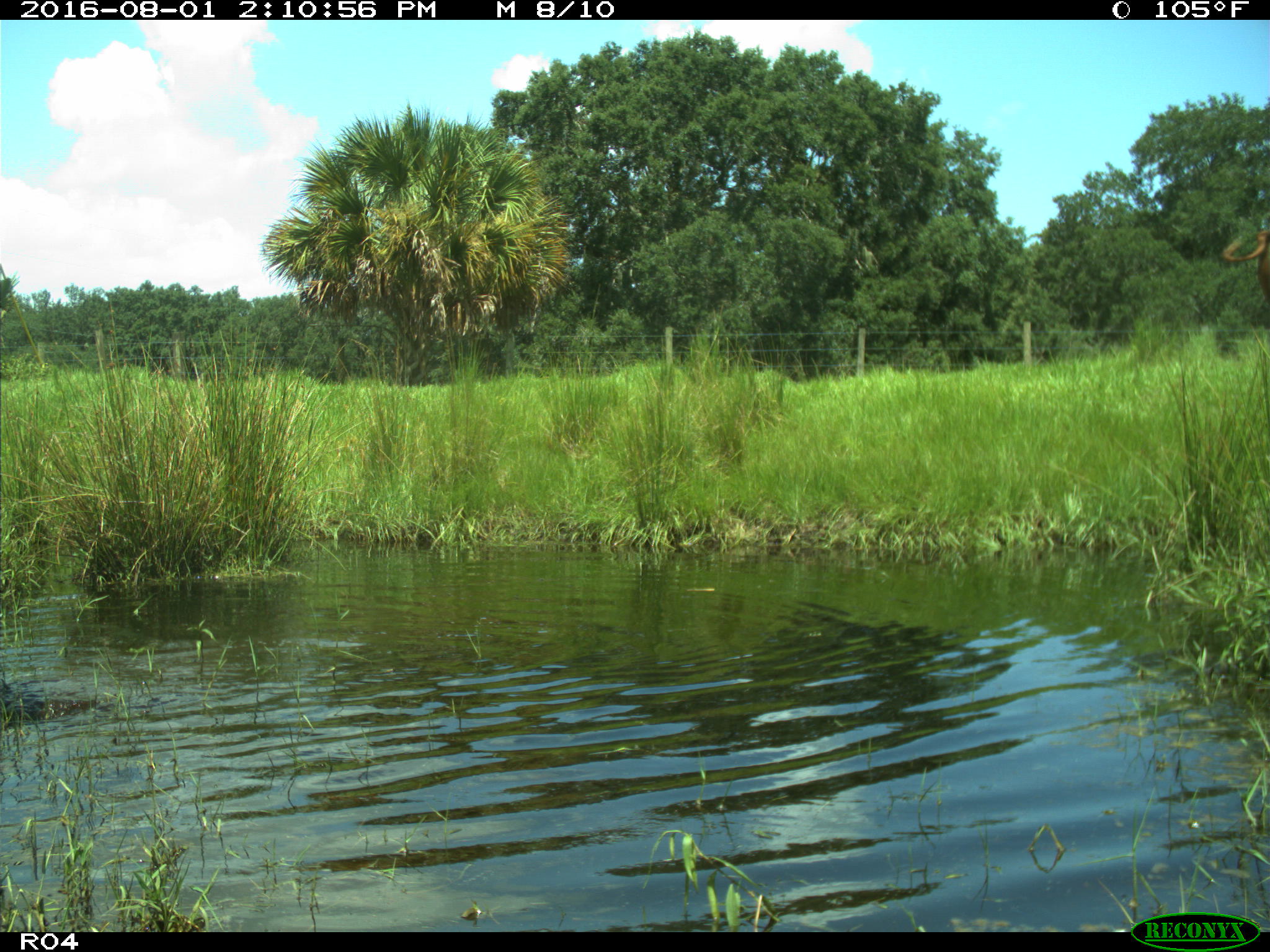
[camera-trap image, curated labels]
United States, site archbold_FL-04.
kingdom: Animalia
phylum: Chordata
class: Mammalia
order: Artiodactyla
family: Bovidae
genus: Bos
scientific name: Bos taurus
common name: domestic cow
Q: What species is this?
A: Bos taurus (domestic cow).